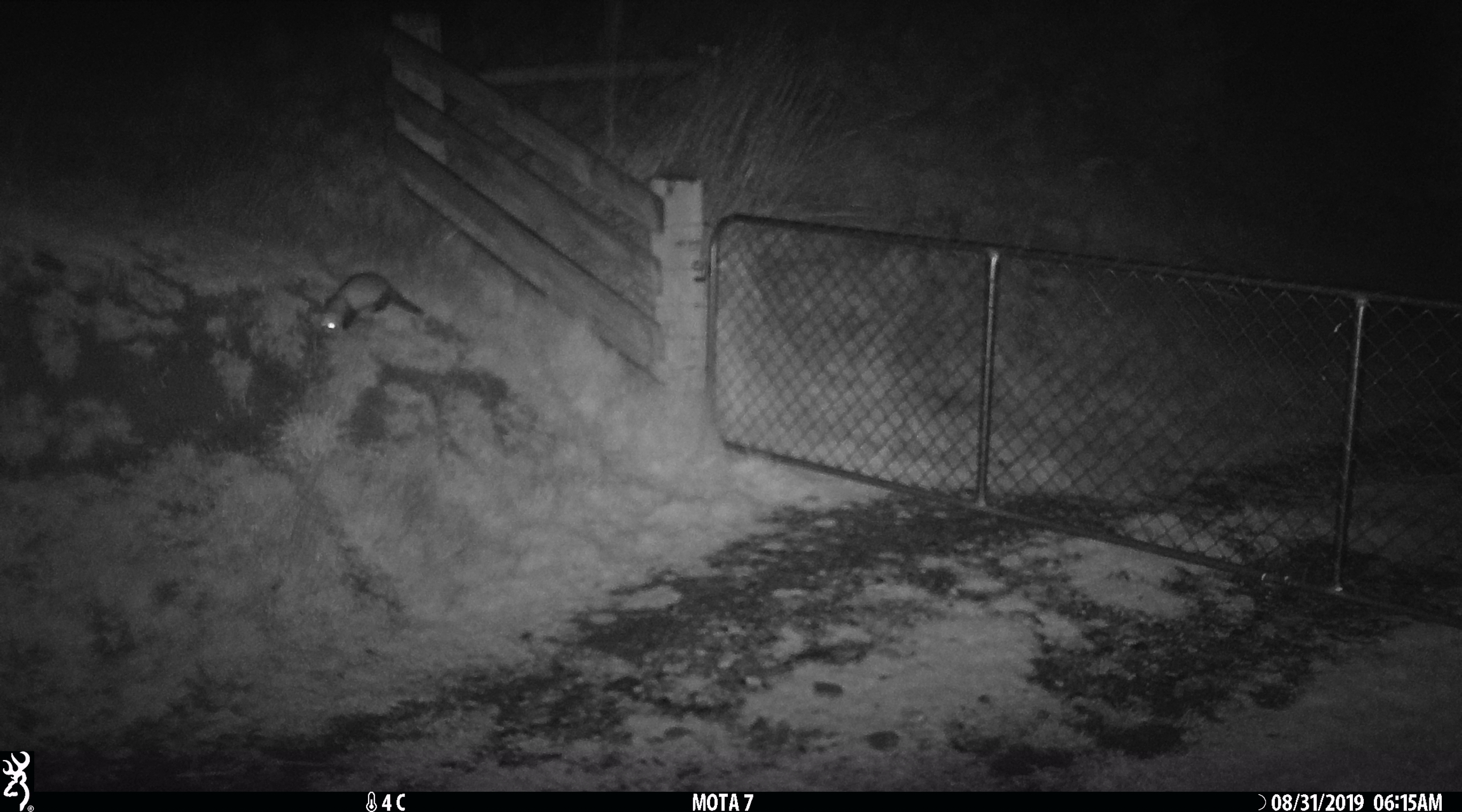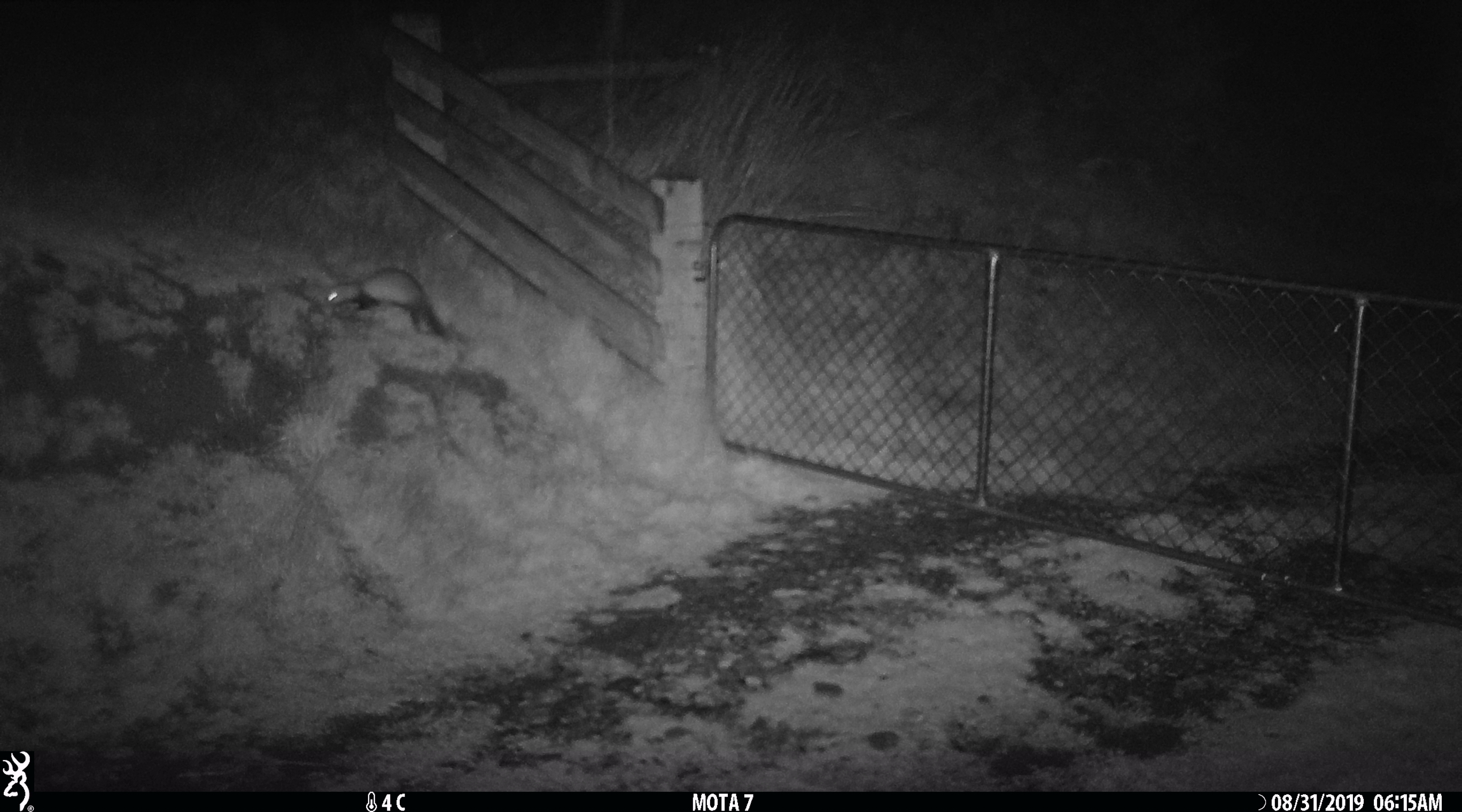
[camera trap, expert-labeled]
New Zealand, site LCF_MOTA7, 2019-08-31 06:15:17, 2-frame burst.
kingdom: Animalia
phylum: Chordata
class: Mammalia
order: Carnivora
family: Mustelidae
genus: Mustela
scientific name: Mustela furo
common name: ferret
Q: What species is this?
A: Ferret (Mustela furo).